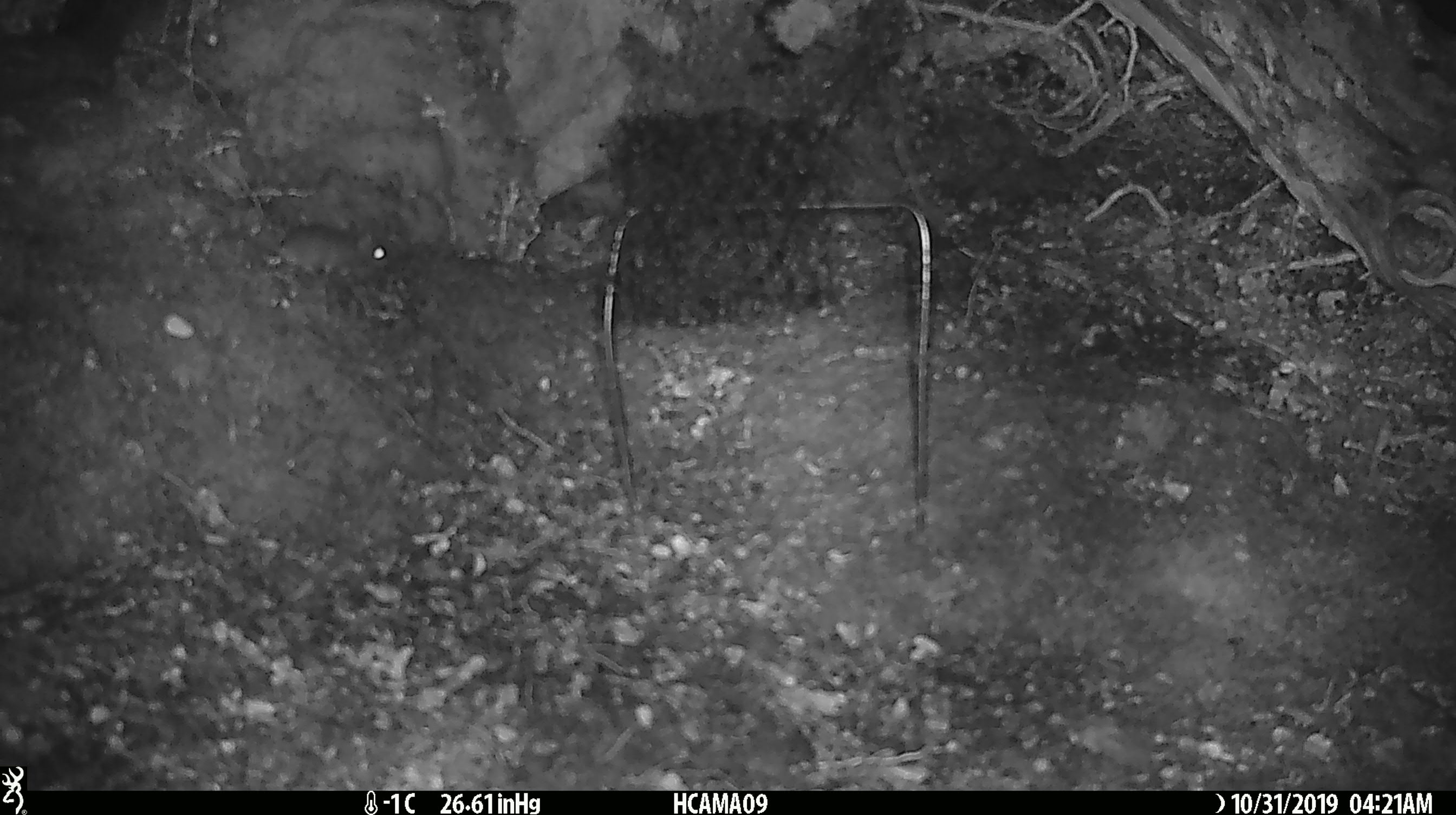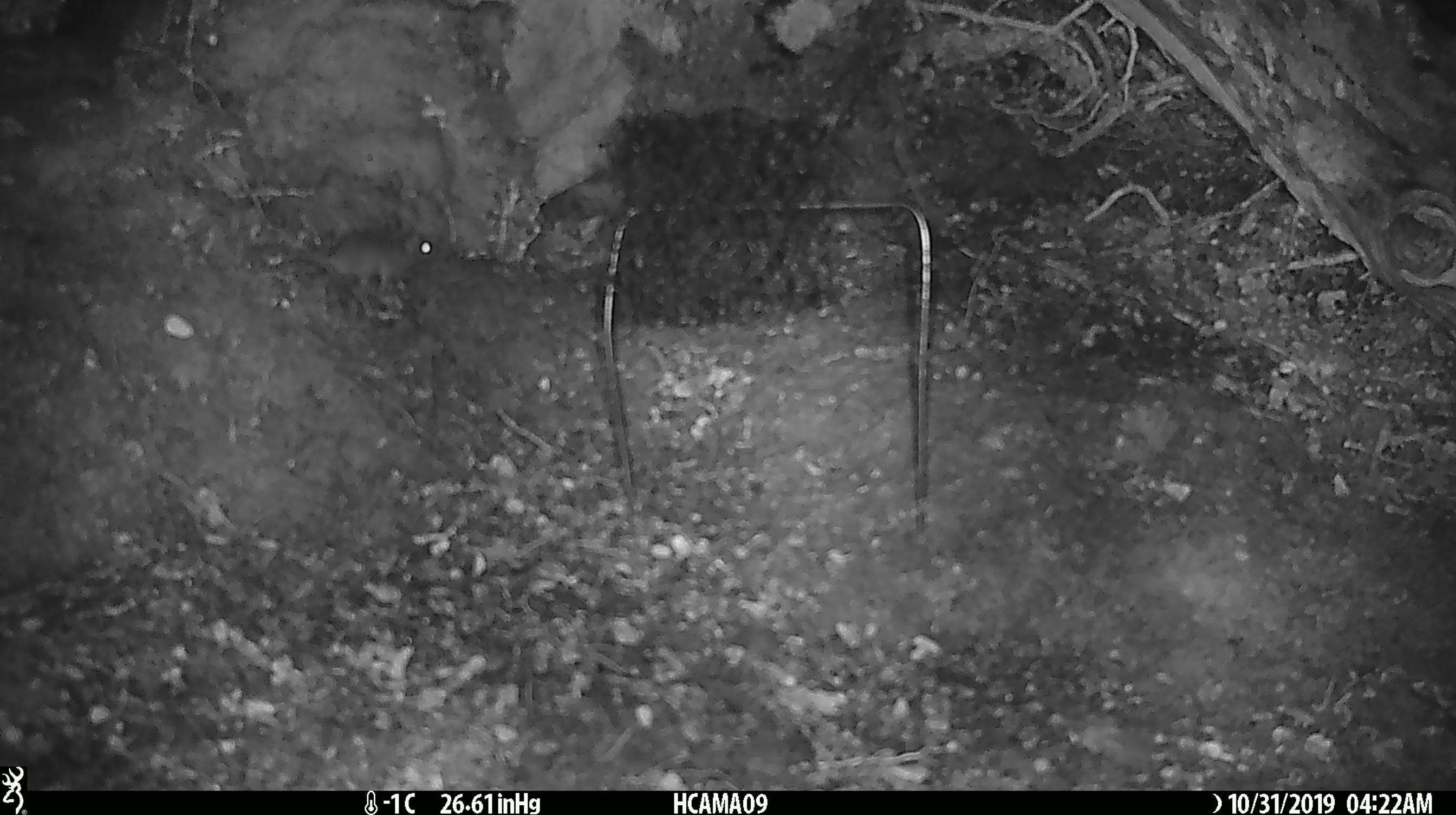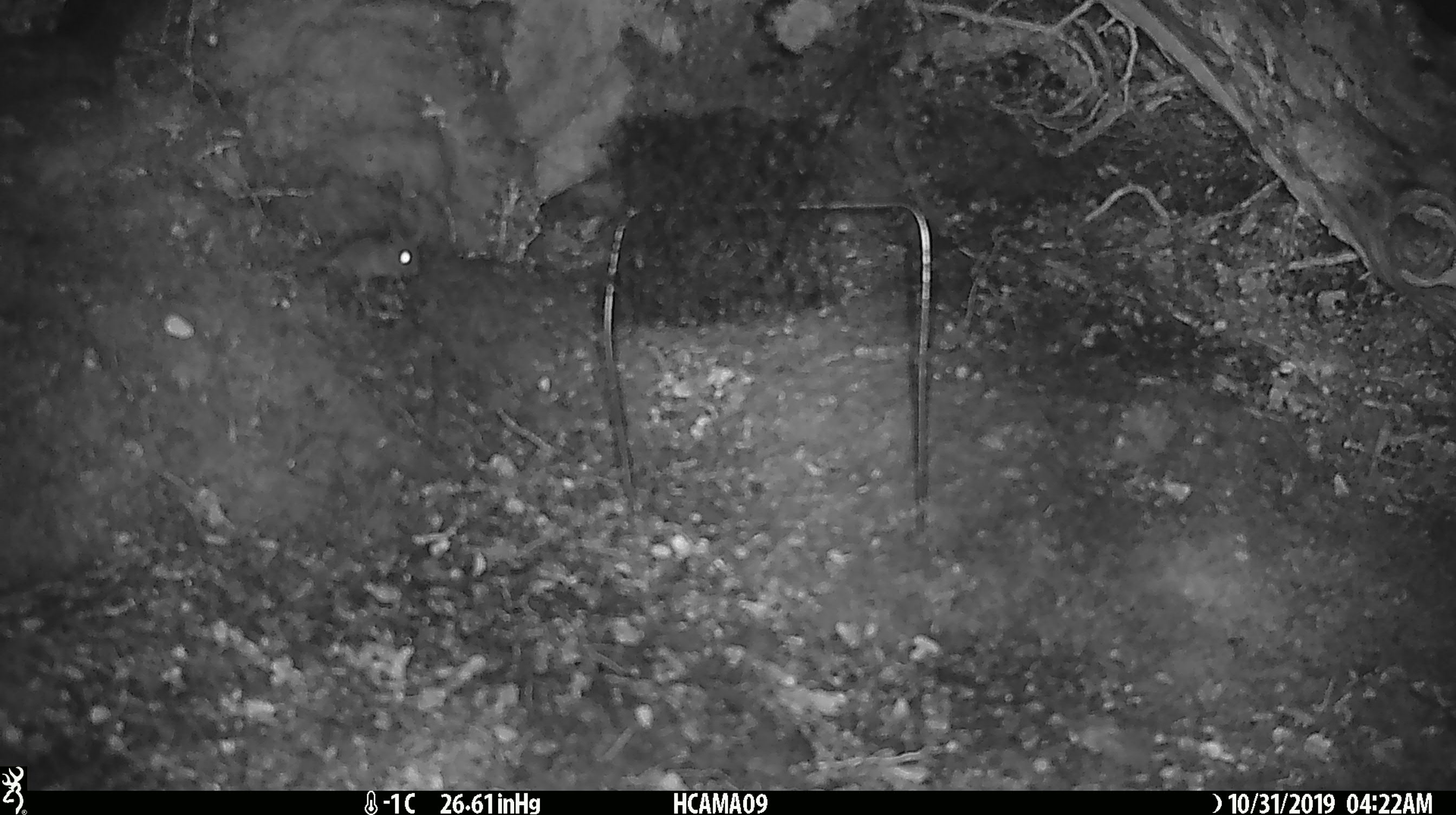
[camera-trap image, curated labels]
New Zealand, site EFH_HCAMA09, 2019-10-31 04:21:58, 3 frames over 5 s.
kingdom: Animalia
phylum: Chordata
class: Mammalia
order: Rodentia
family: Muridae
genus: Mus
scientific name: Mus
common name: mouse